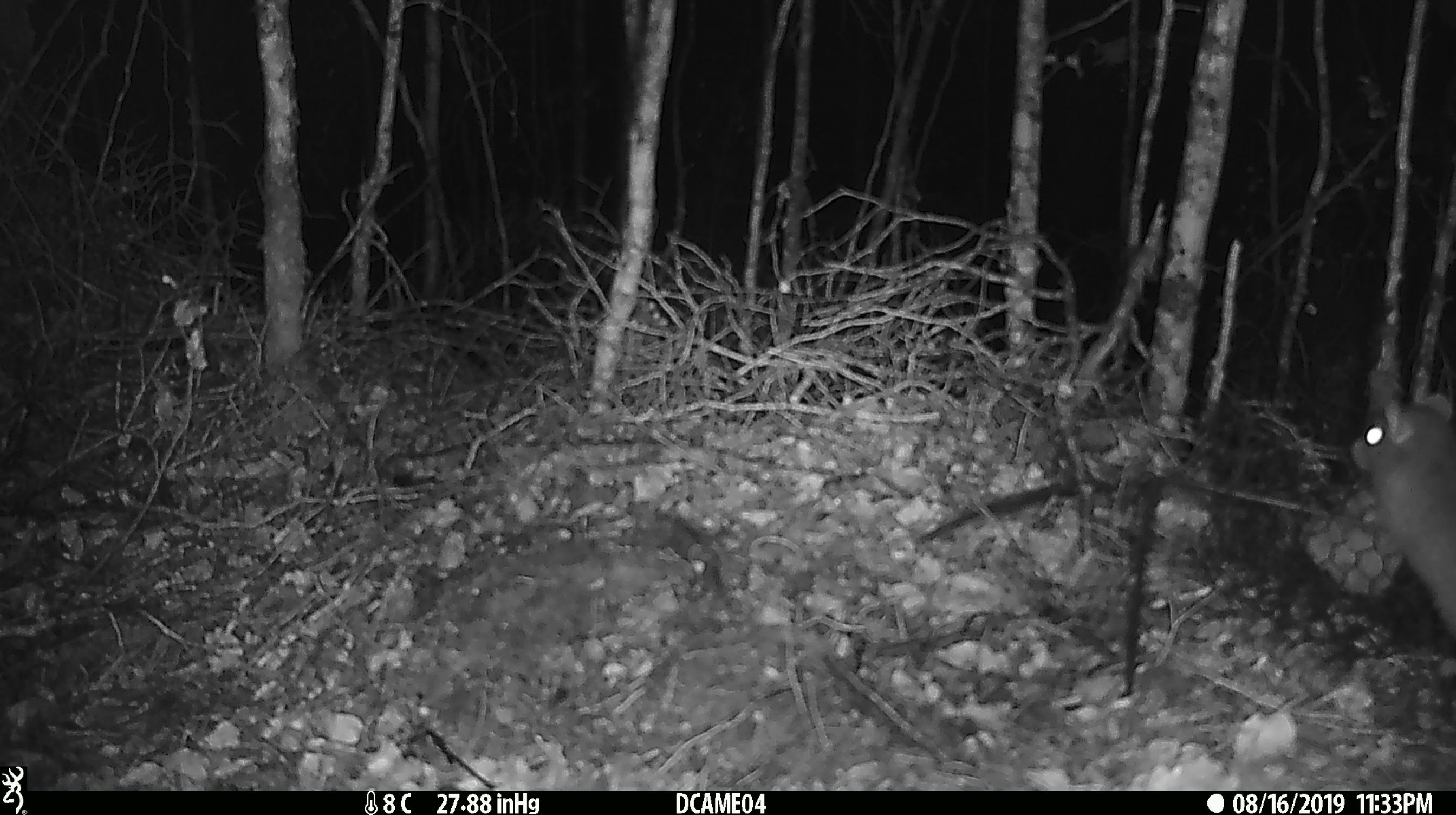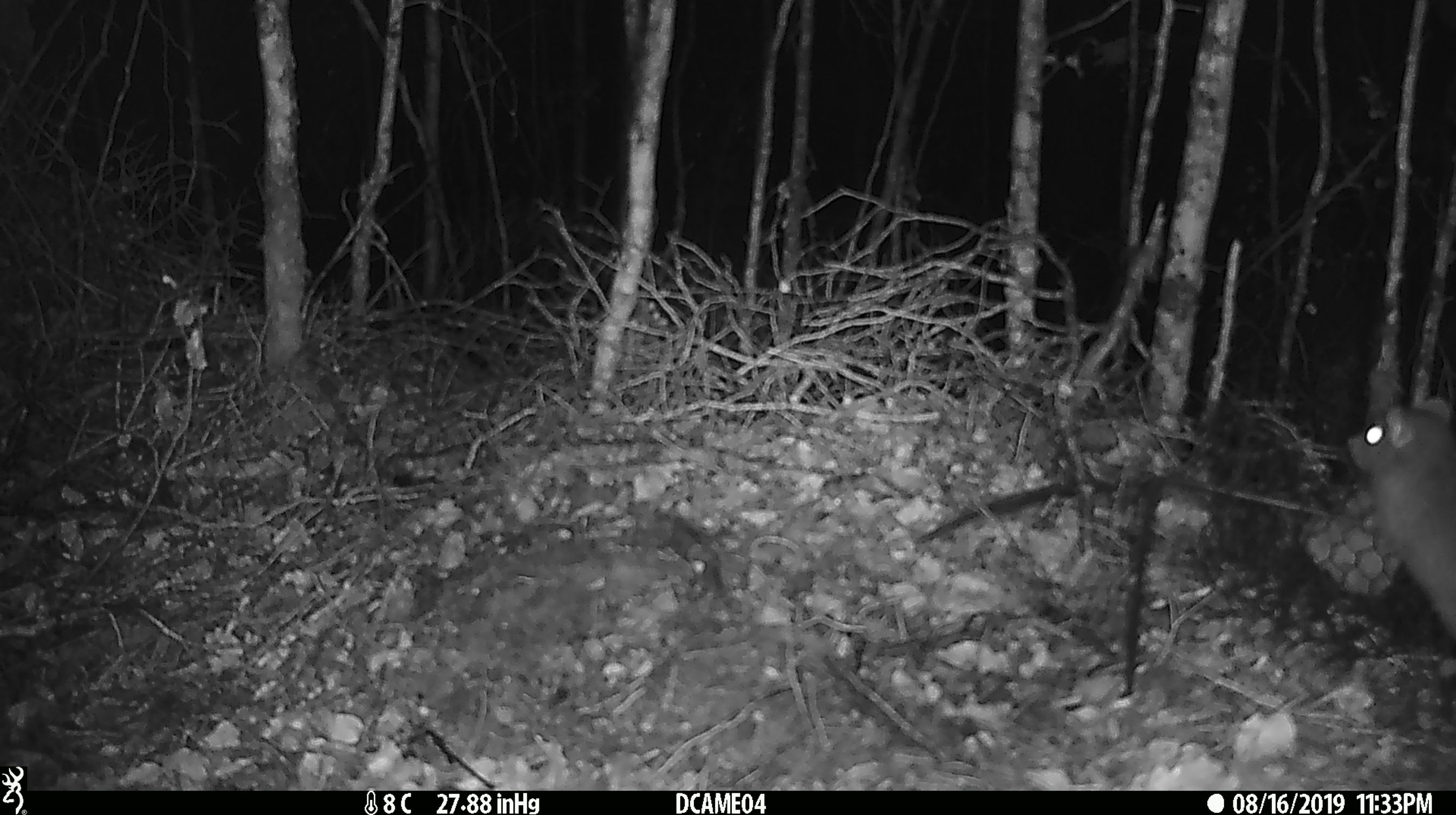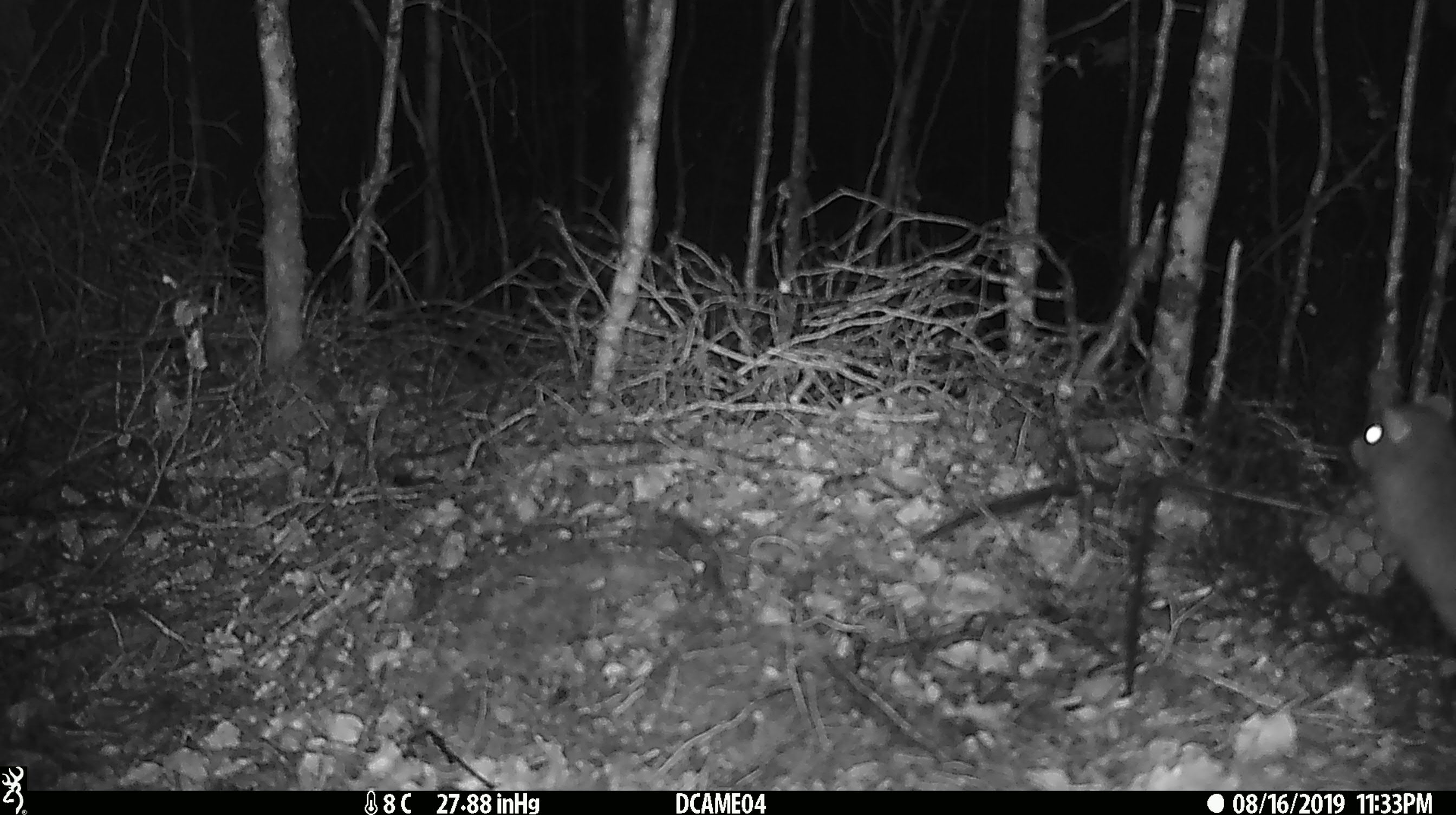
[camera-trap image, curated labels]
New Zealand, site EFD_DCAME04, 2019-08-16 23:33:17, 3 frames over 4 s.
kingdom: Animalia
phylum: Chordata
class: Mammalia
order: Rodentia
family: Muridae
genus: Rattus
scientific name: Rattus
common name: rat